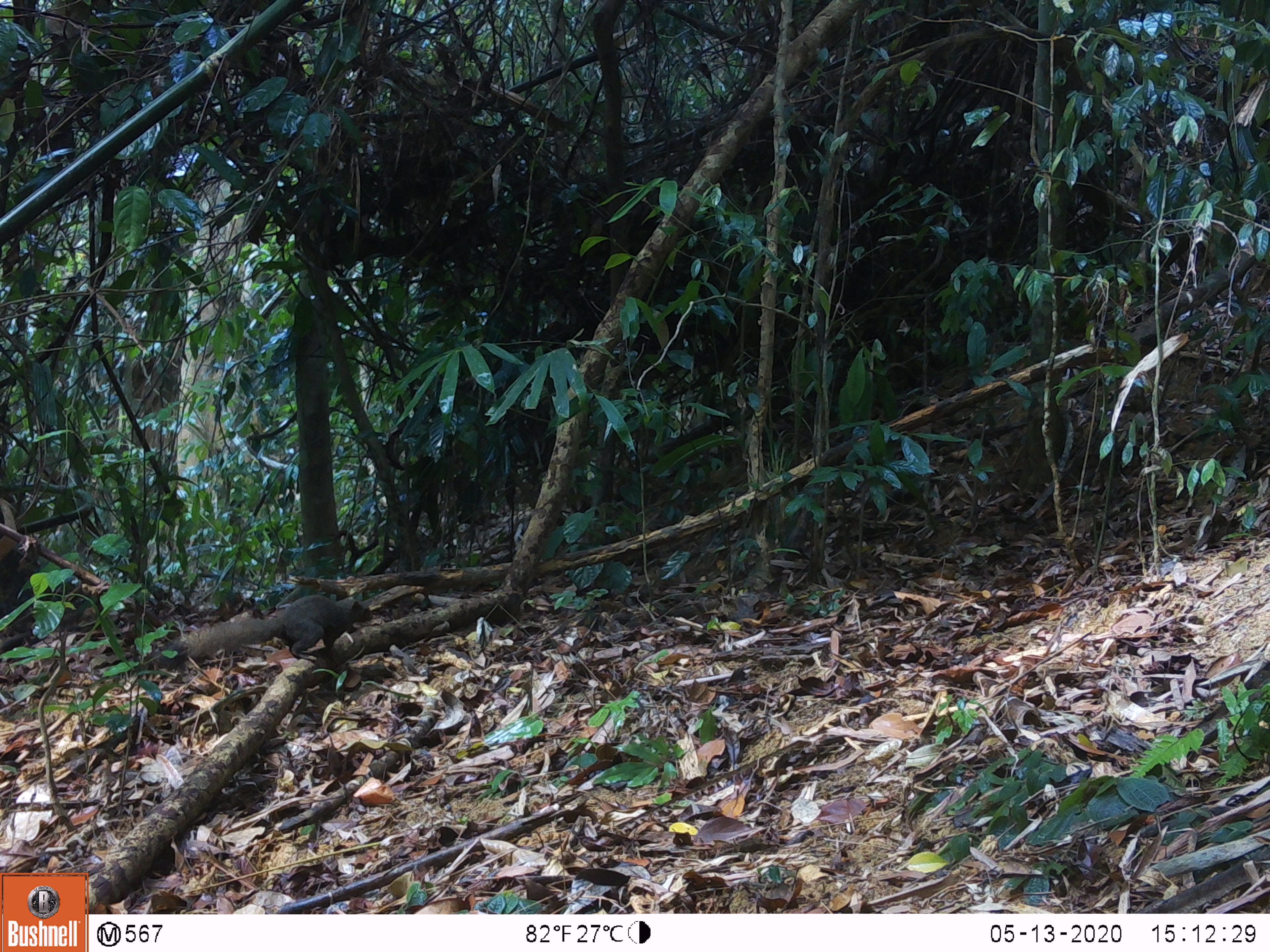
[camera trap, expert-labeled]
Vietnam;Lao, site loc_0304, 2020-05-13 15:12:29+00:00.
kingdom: Animalia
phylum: Chordata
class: Mammalia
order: Rodentia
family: Sciuridae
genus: Callosciurus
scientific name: Callosciurus erythraeus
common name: pallas's squirrel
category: pallass squirrel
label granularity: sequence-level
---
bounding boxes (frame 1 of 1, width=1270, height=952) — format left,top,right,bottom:
pallass squirrel: 155,593,373,670